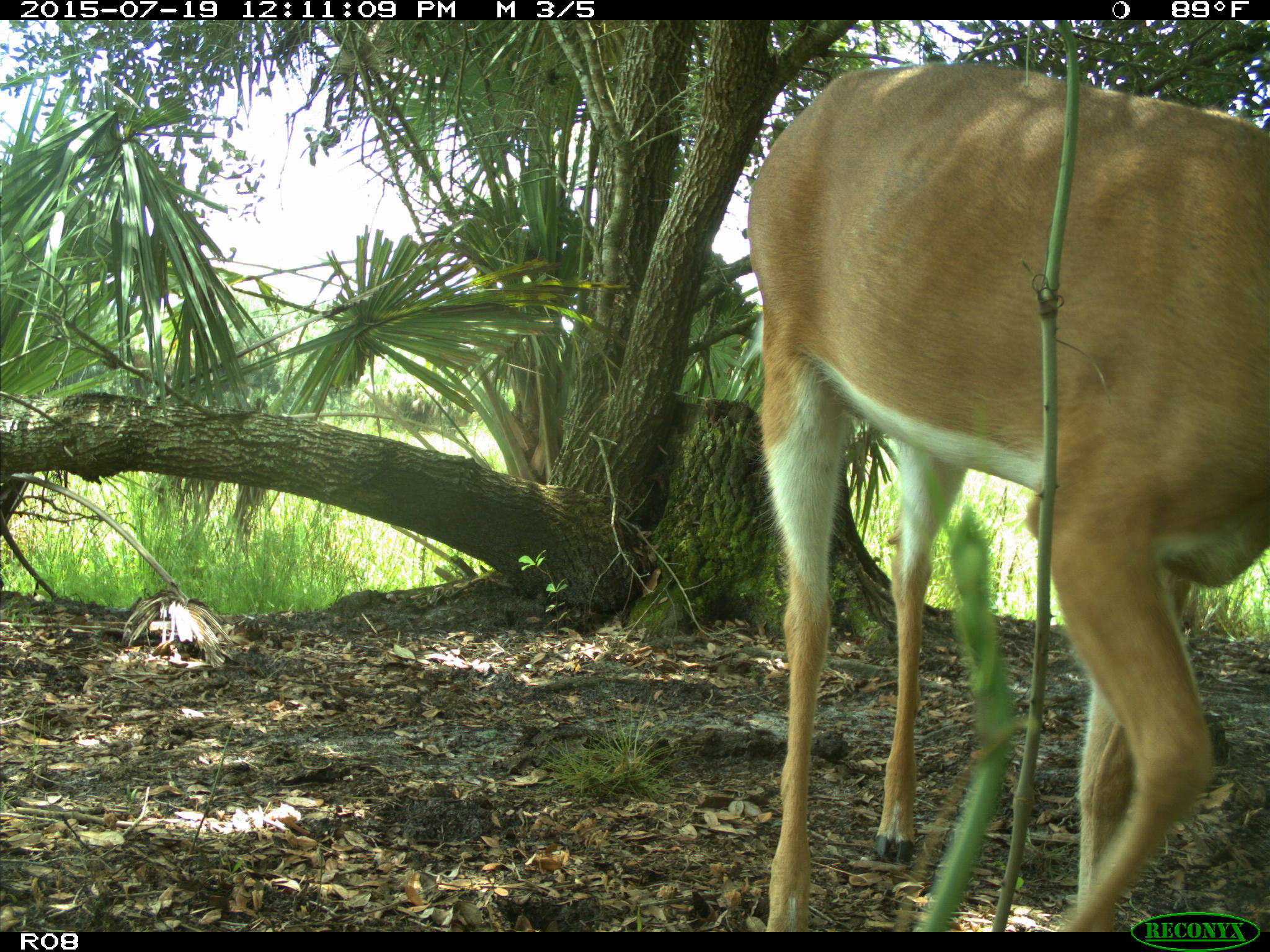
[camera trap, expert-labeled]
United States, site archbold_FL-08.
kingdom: Animalia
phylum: Chordata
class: Mammalia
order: Artiodactyla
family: Cervidae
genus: Odocoileus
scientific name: Odocoileus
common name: deer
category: unidentified deer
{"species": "unidentified deer (deer) (Odocoileus)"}